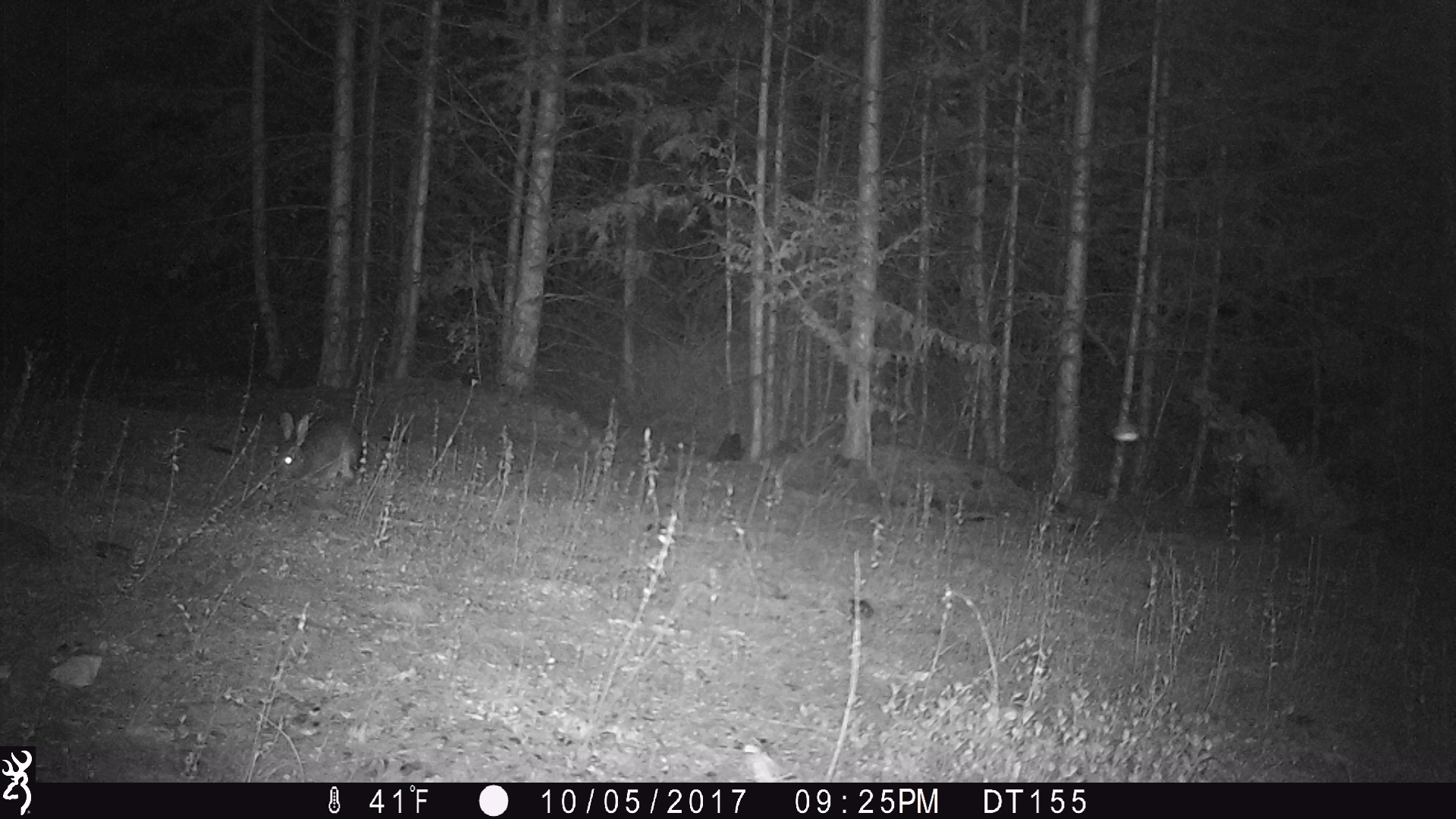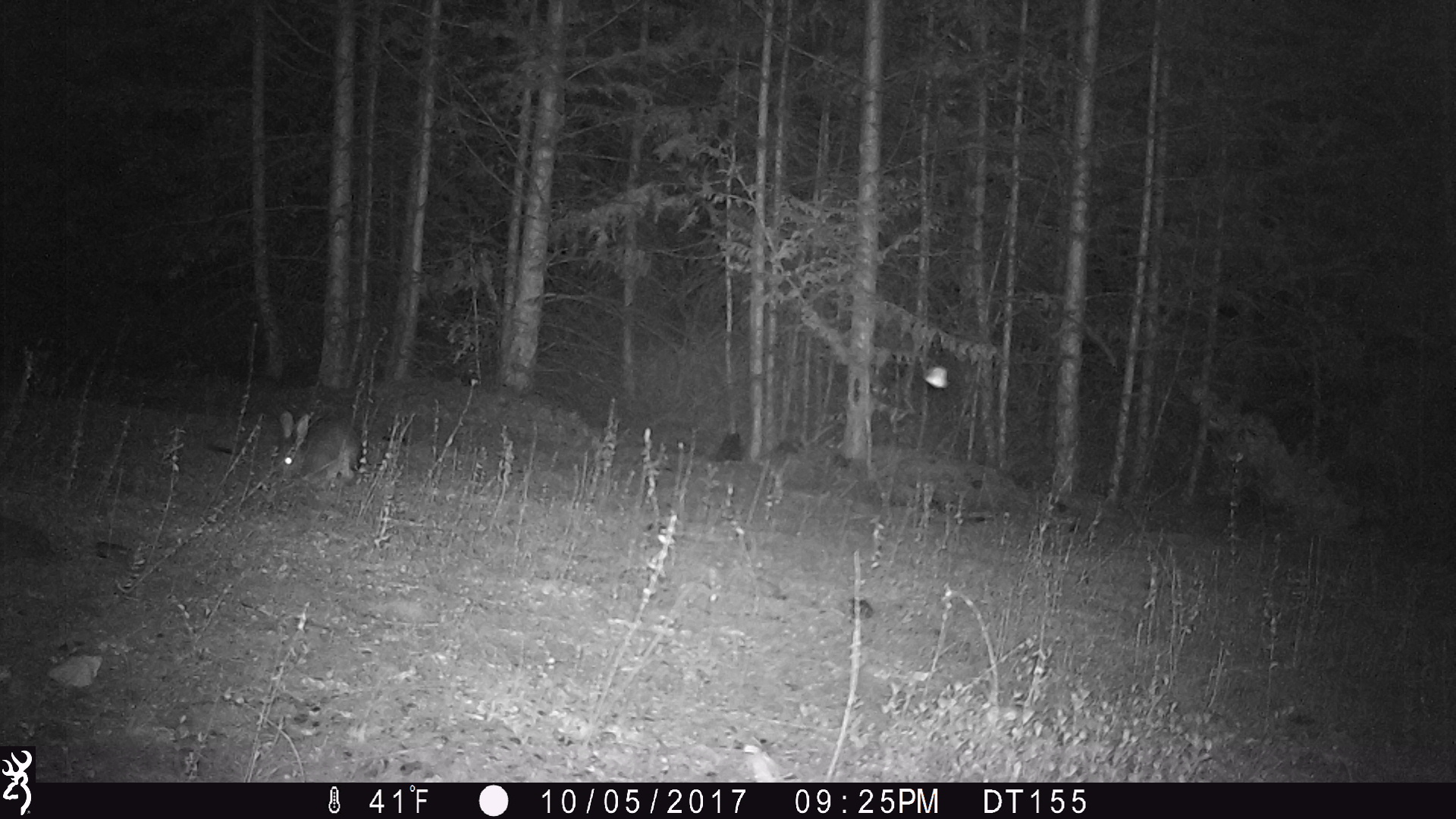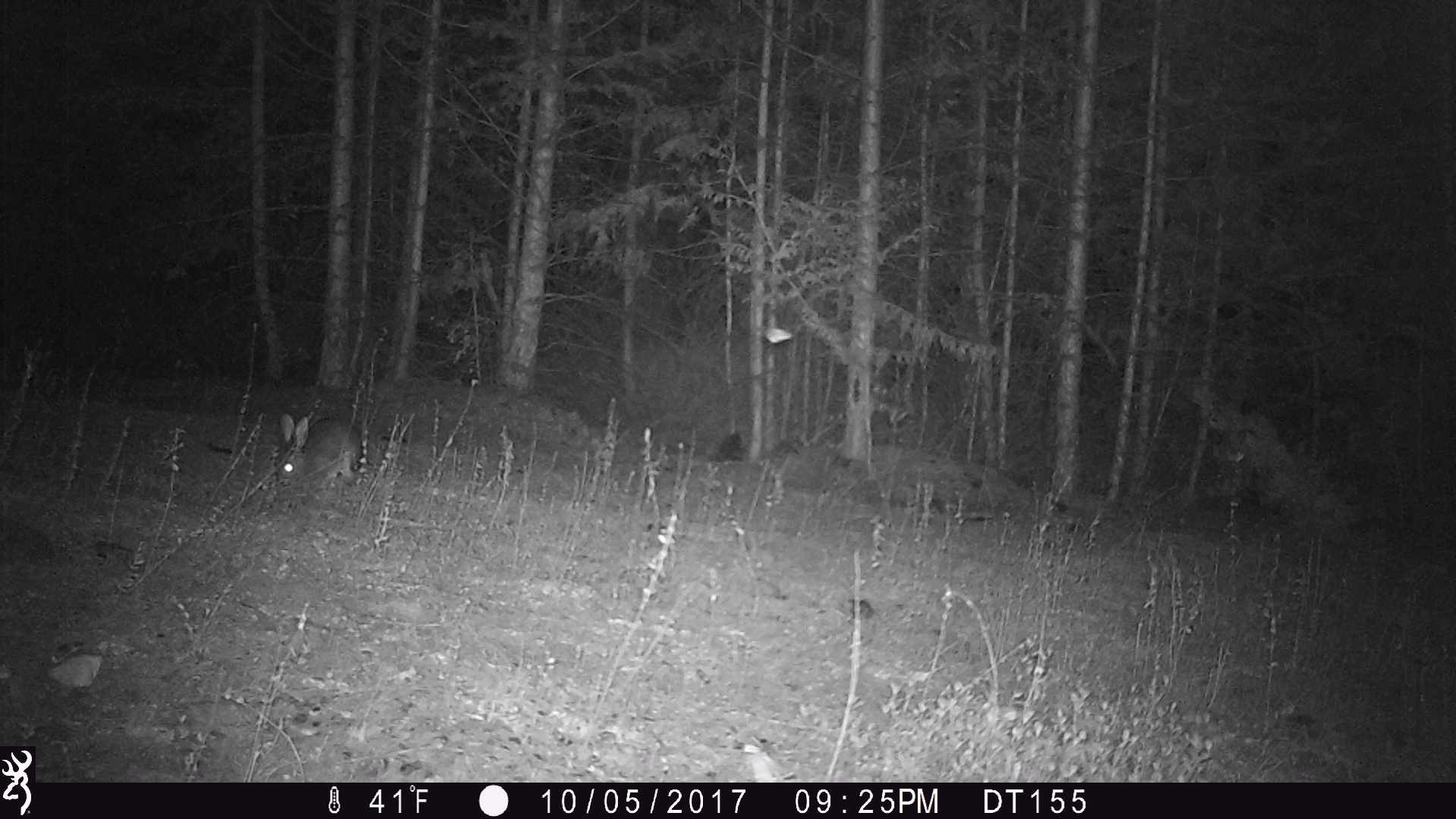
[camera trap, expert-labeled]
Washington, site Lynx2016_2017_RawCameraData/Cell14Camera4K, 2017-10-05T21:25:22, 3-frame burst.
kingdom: Animalia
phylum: Chordata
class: Mammalia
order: Lagomorpha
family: Leporidae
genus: Lepus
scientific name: Lepus americanus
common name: snowshoe hare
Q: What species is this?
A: Lepus americanus (snowshoe hare).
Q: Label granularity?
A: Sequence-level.